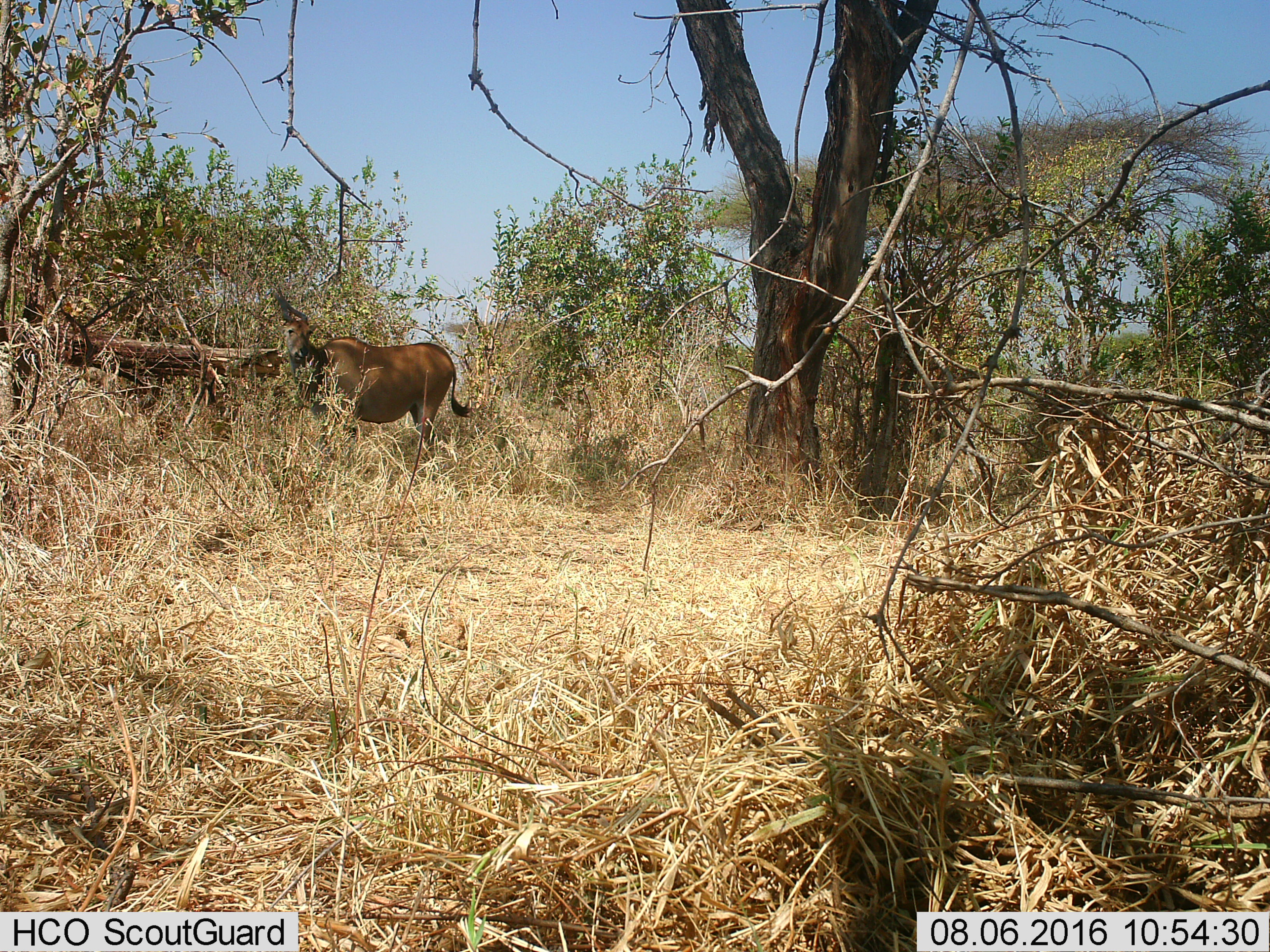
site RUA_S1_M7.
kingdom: Animalia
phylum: Chordata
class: Mammalia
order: Artiodactyla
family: Bovidae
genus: Tragelaphus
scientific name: Tragelaphus oryx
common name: eland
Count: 1.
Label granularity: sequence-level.